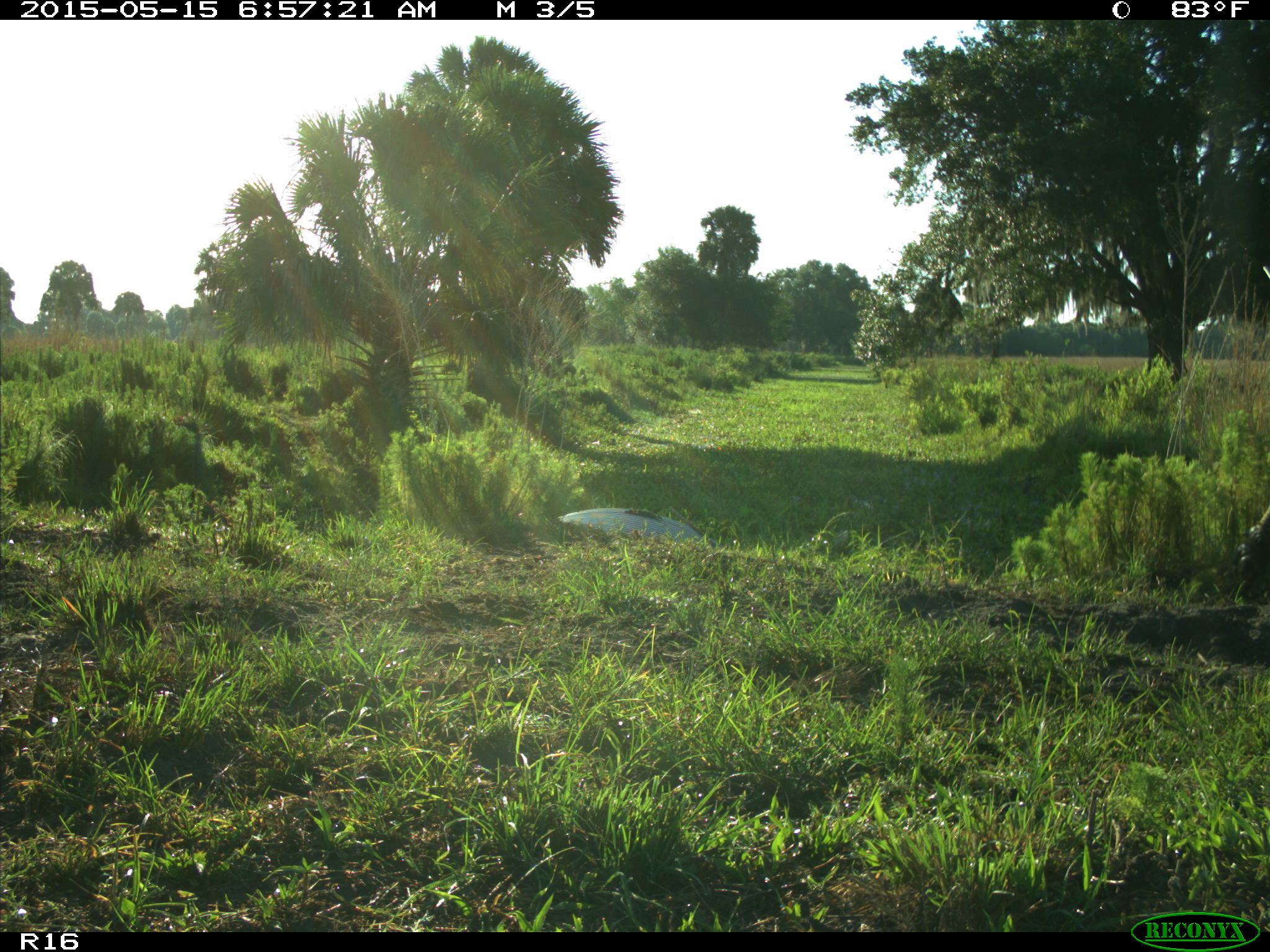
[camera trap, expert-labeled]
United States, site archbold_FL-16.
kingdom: Animalia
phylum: Chordata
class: Mammalia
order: Artiodactyla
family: Bovidae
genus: Bos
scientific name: Bos taurus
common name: domestic cow